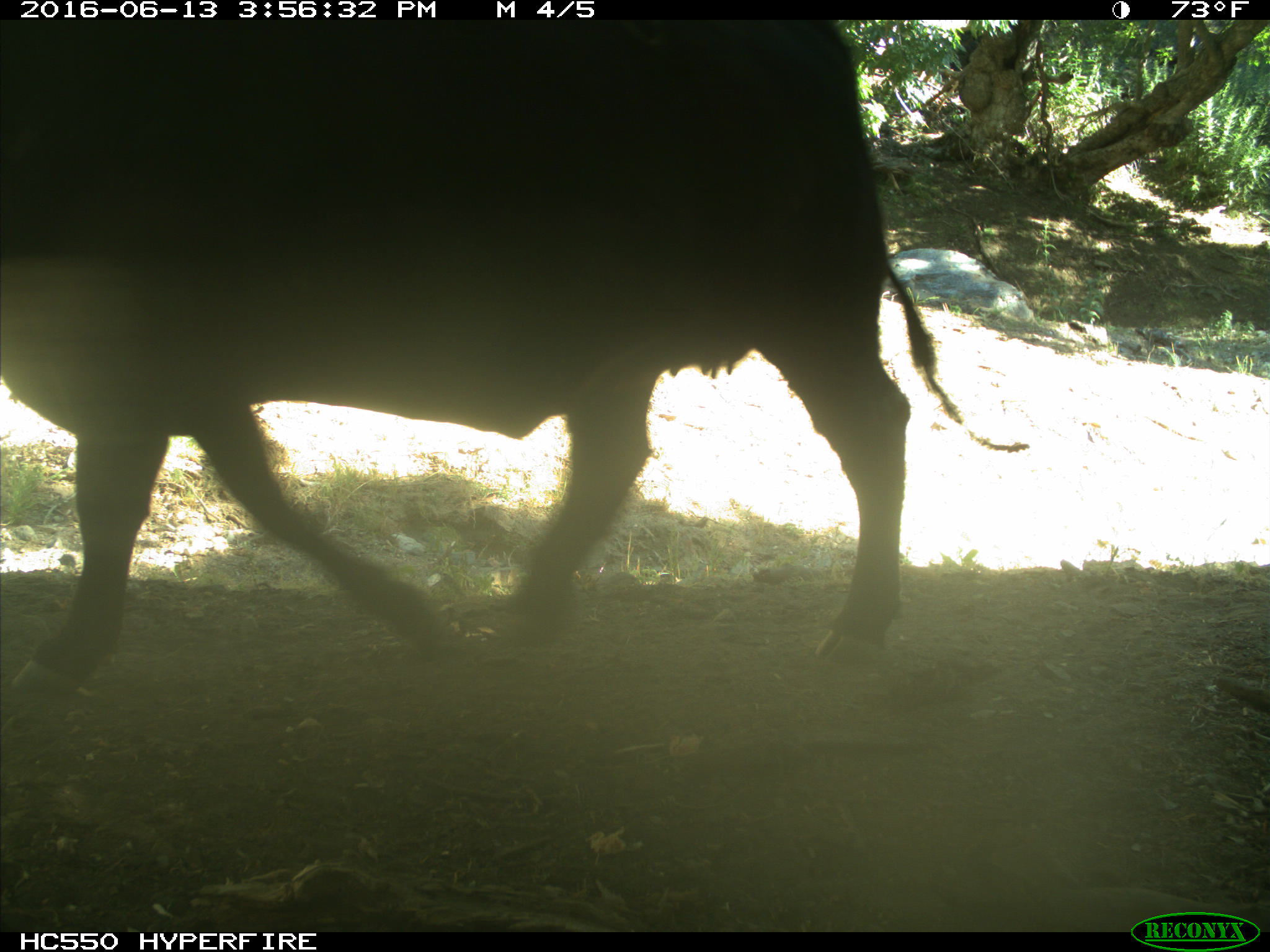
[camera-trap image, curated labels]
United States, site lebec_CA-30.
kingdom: Animalia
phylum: Chordata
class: Mammalia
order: Artiodactyla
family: Bovidae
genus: Bos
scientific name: Bos taurus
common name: domestic cow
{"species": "Bos taurus (domestic cow)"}